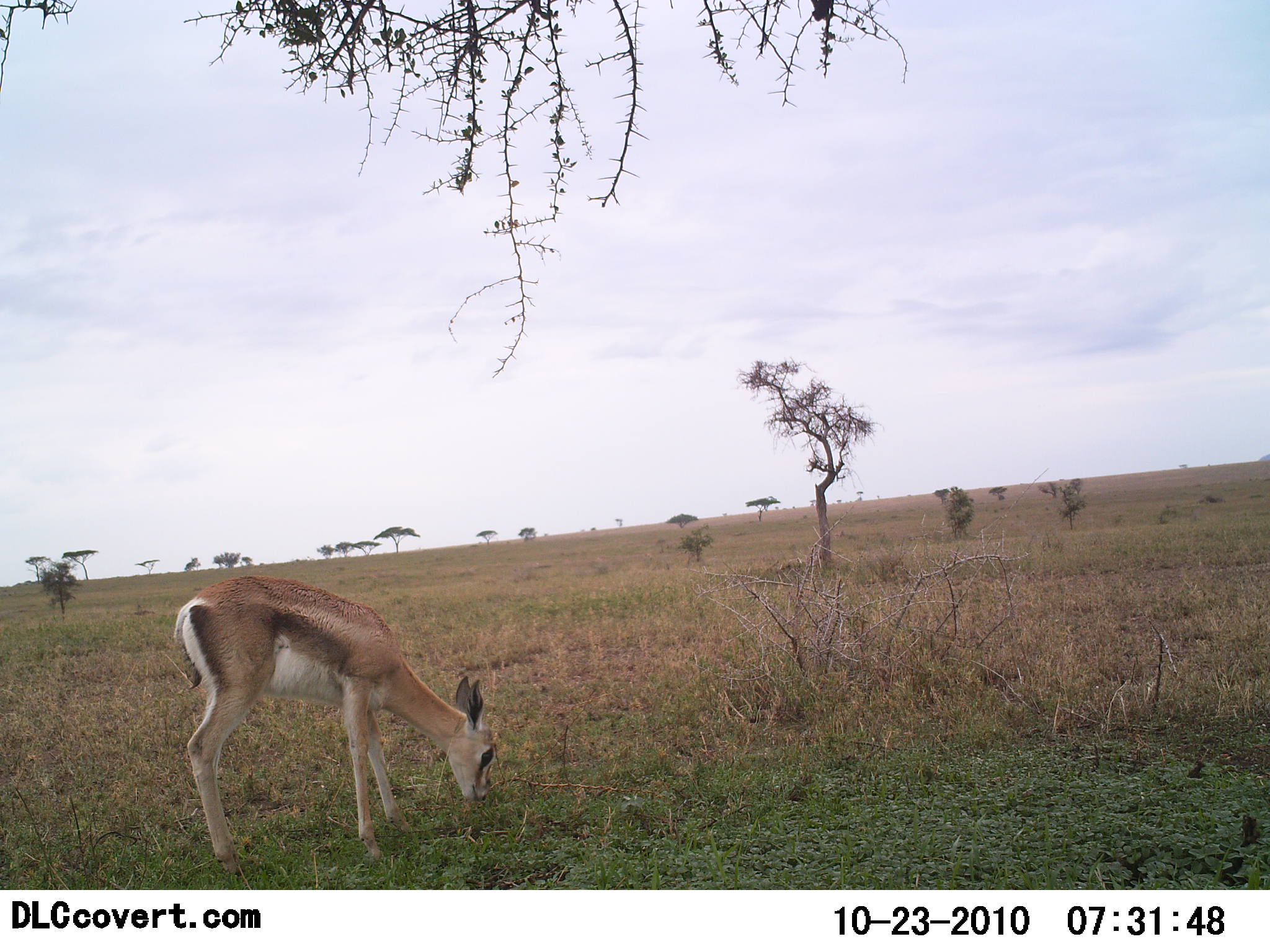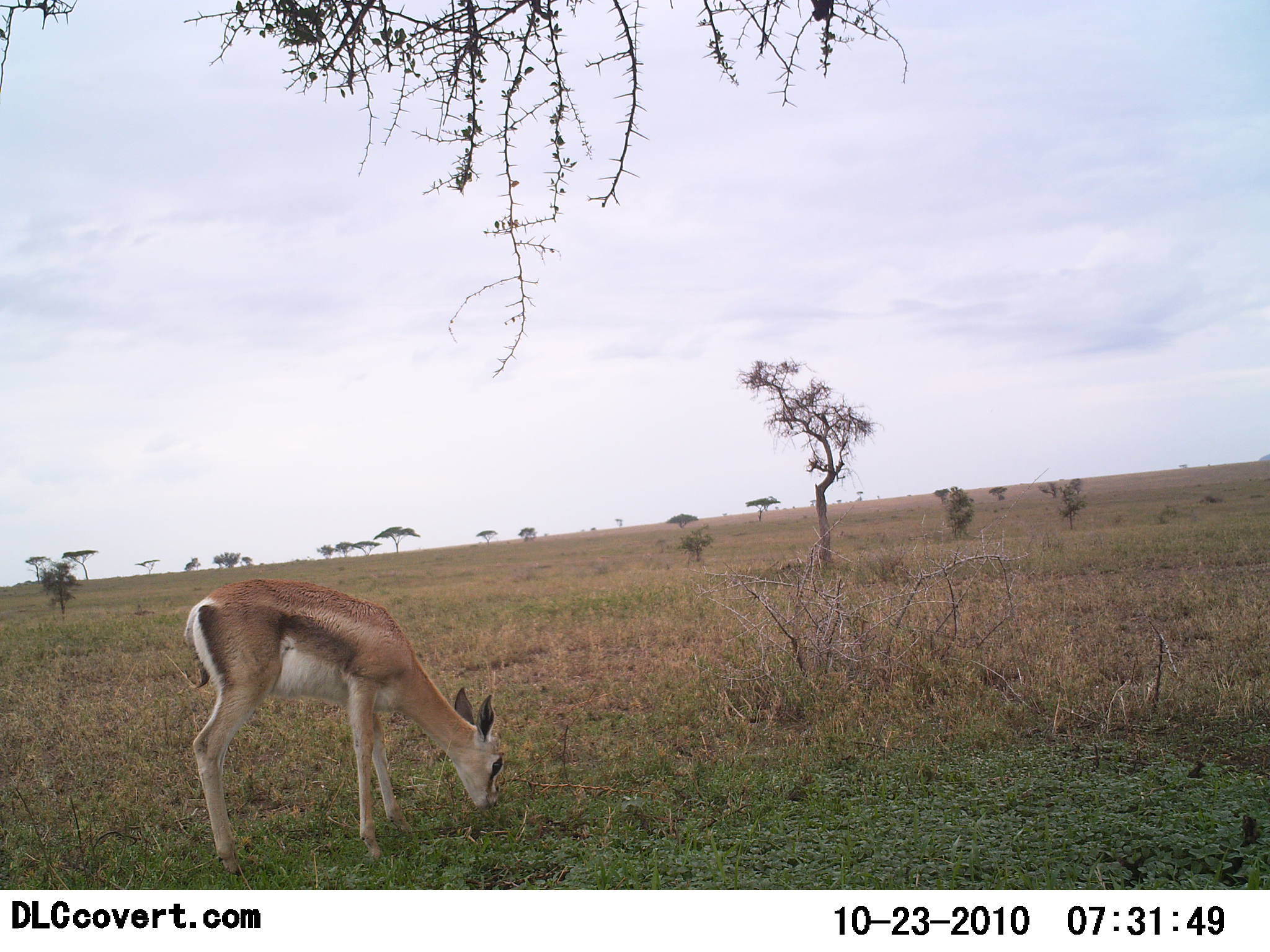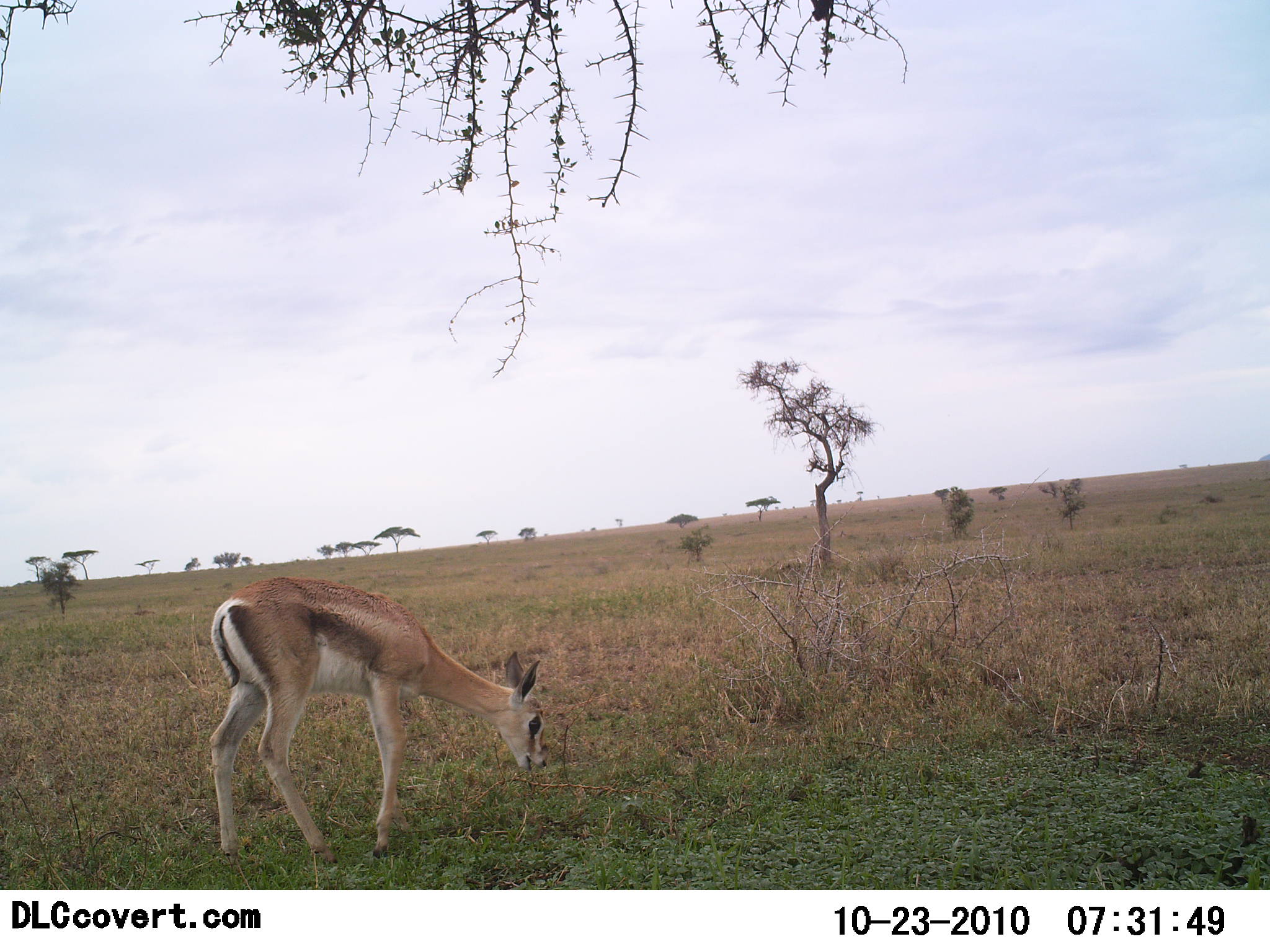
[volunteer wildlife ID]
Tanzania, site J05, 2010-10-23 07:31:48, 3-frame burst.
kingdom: Animalia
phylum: Chordata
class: Mammalia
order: Artiodactyla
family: Bovidae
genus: Nanger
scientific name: Nanger granti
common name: grant's gazelle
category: gazellegrants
Gazellegrants (grant's gazelle) (Nanger granti), count 1. Behavior (volunteer vote fractions): standing 42%, resting 0%, moving 0%, interacting 0%. Young present (vote fraction): 8%. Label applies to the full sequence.